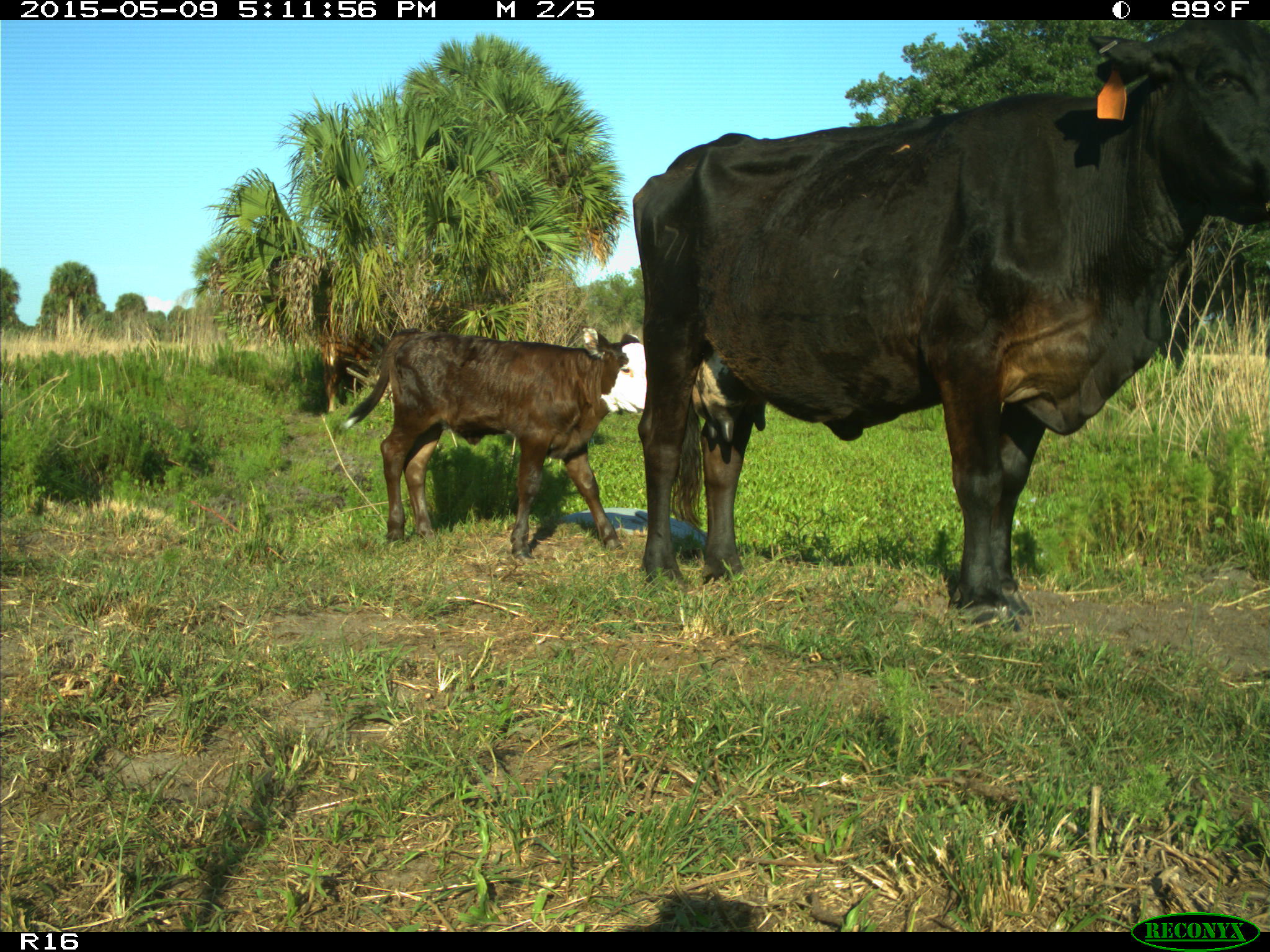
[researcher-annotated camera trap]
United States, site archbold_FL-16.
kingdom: Animalia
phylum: Chordata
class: Mammalia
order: Artiodactyla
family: Suidae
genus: Sus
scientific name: Sus scrofa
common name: wild boar